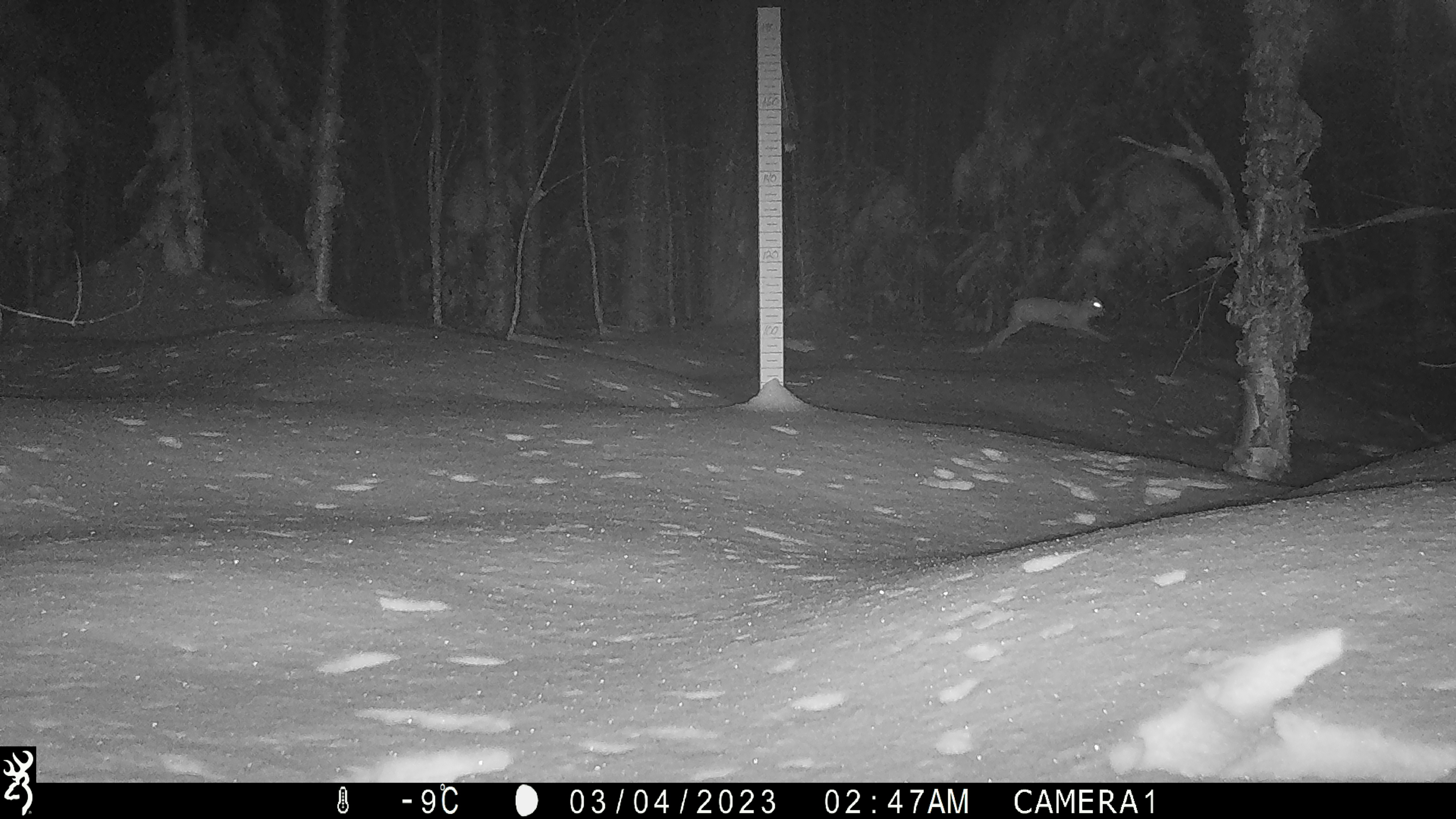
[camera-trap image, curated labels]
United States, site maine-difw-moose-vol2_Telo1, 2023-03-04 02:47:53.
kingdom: Animalia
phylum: Chordata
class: Mammalia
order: Lagomorpha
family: Leporidae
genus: Sylvilagus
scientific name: Sylvilagus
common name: cottontail rabbit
Cottontail rabbit (Sylvilagus).